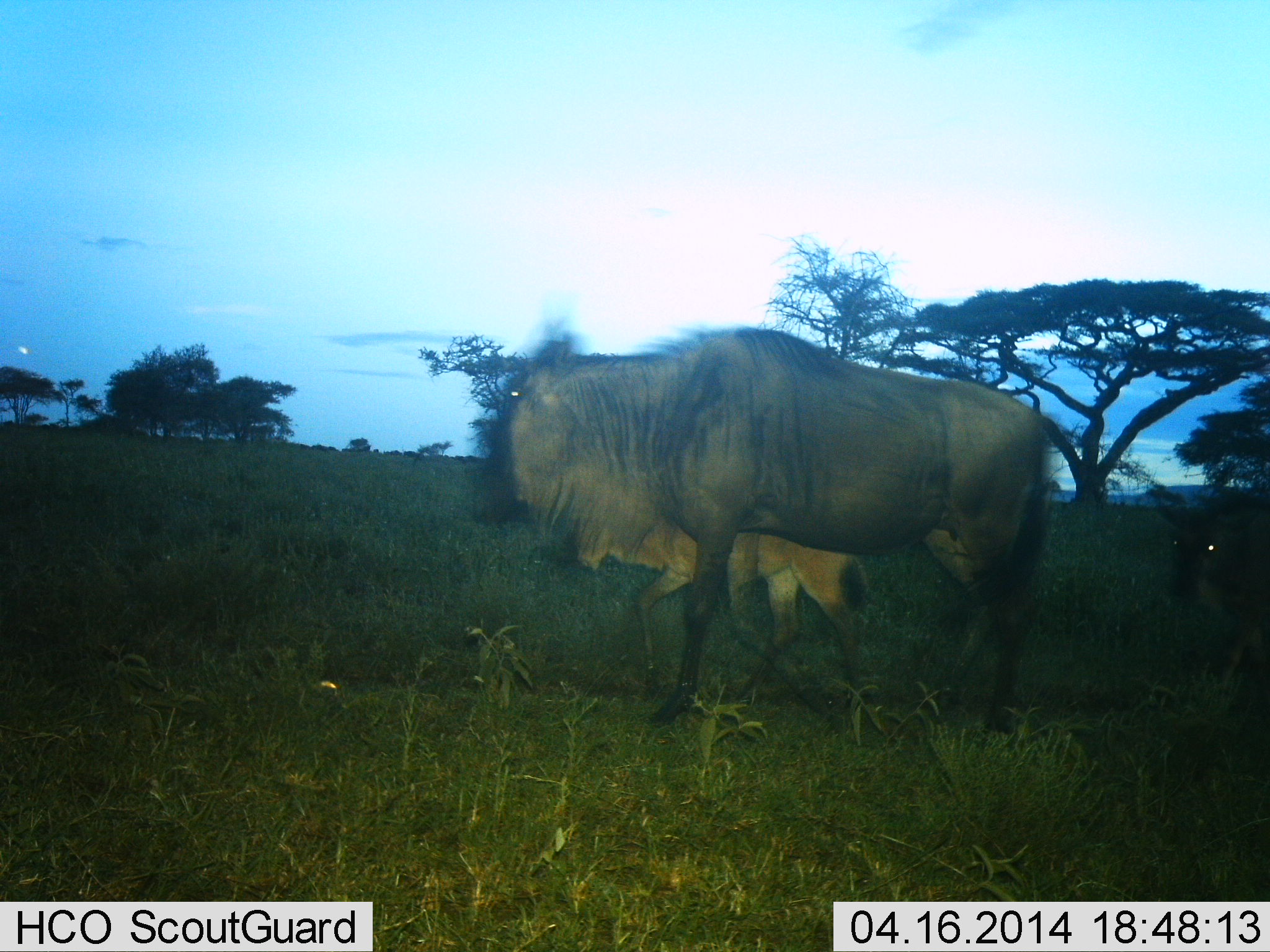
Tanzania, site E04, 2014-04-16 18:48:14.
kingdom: Animalia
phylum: Chordata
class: Mammalia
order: Artiodactyla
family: Bovidae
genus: Connochaetes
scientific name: Connochaetes taurinus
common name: blue wildebeest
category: wildebeest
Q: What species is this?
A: Wildebeest (blue wildebeest) (Connochaetes taurinus).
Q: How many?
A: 2.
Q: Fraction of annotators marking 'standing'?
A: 20%.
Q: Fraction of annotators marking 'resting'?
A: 0%.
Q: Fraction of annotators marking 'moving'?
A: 90%.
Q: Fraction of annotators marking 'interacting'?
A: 0%.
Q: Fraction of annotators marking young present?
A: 70%.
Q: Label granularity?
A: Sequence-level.